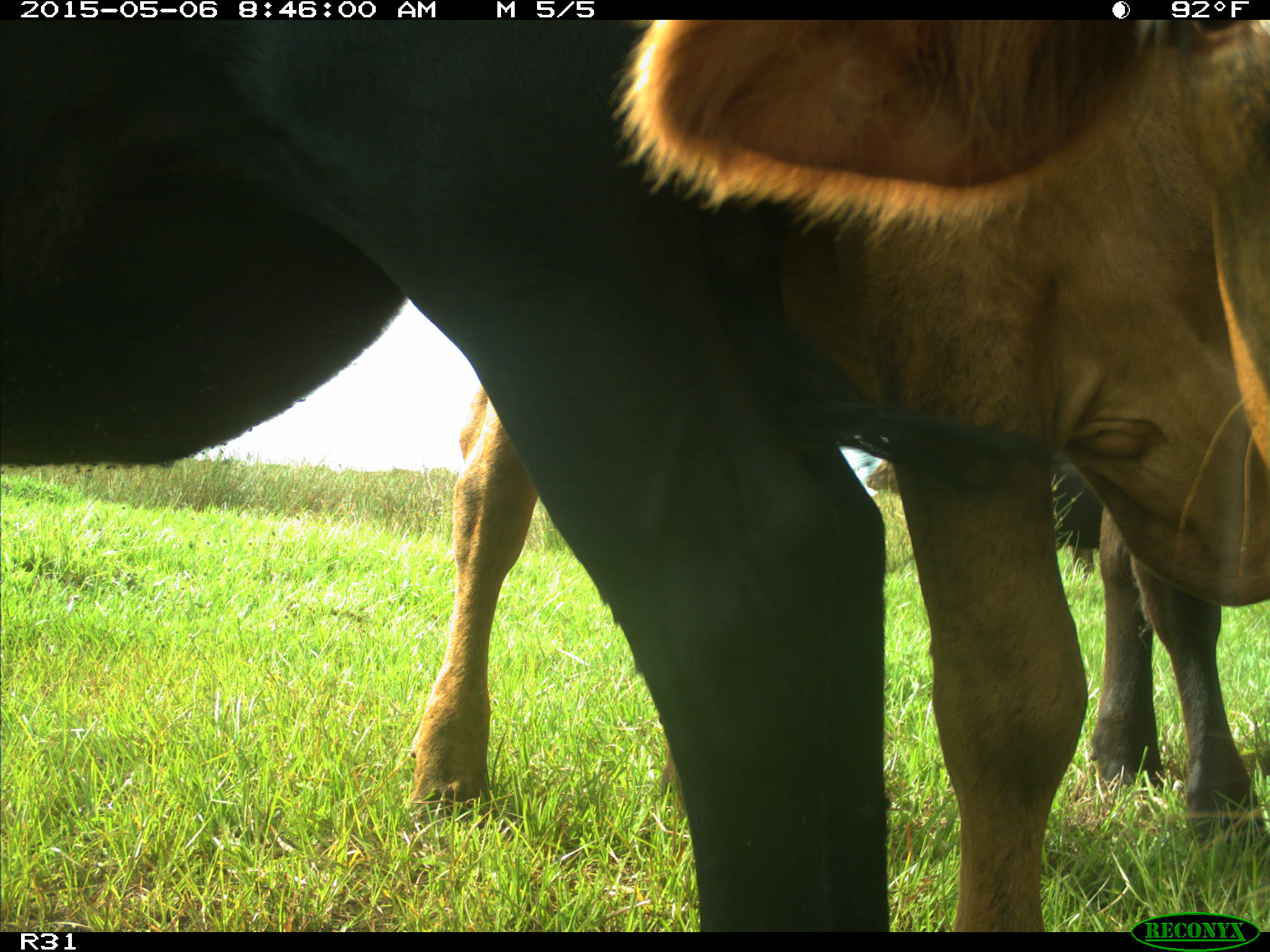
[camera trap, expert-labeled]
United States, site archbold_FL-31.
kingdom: Animalia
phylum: Chordata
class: Mammalia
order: Artiodactyla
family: Bovidae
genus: Bos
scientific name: Bos taurus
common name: domestic cow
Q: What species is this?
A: Bos taurus (domestic cow).